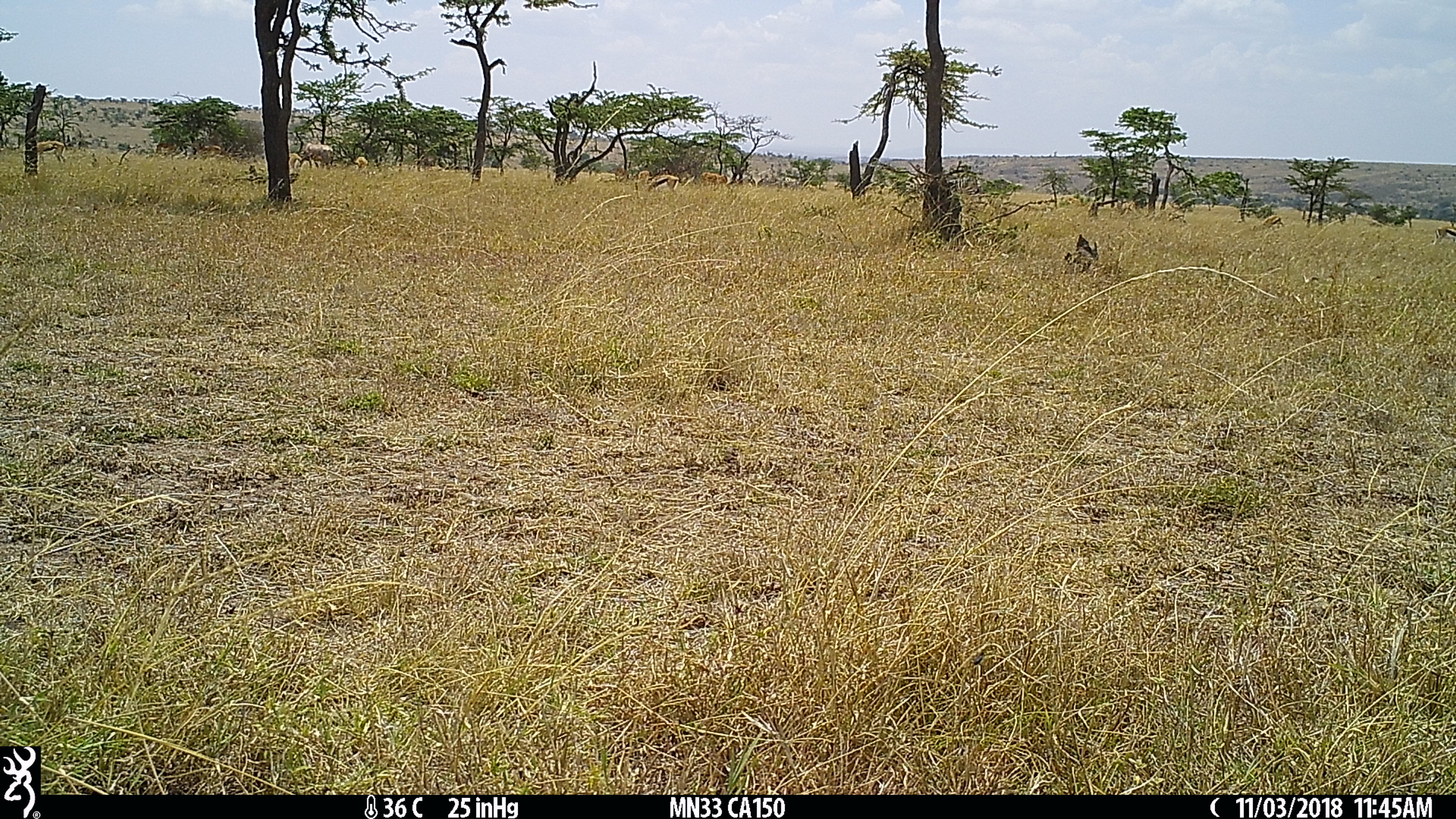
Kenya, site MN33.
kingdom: Animalia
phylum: Chordata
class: Mammalia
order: Artiodactyla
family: Bovidae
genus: Eudorcas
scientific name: Eudorcas thomsonii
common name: thomon's gazelle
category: gazelle thomsons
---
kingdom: Animalia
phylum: Chordata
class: Mammalia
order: Artiodactyla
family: Bovidae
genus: Damaliscus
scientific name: Damaliscus lunatus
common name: topi